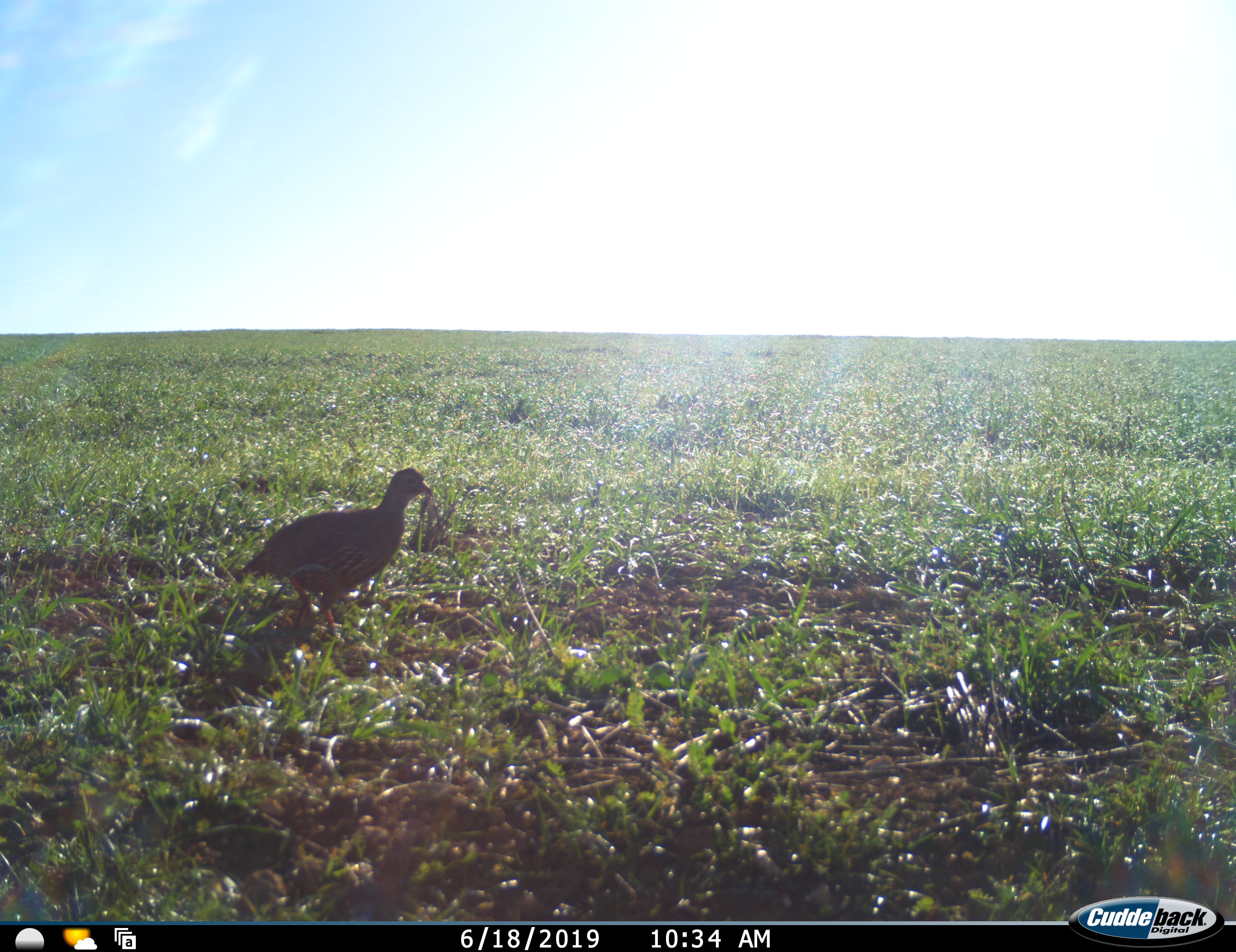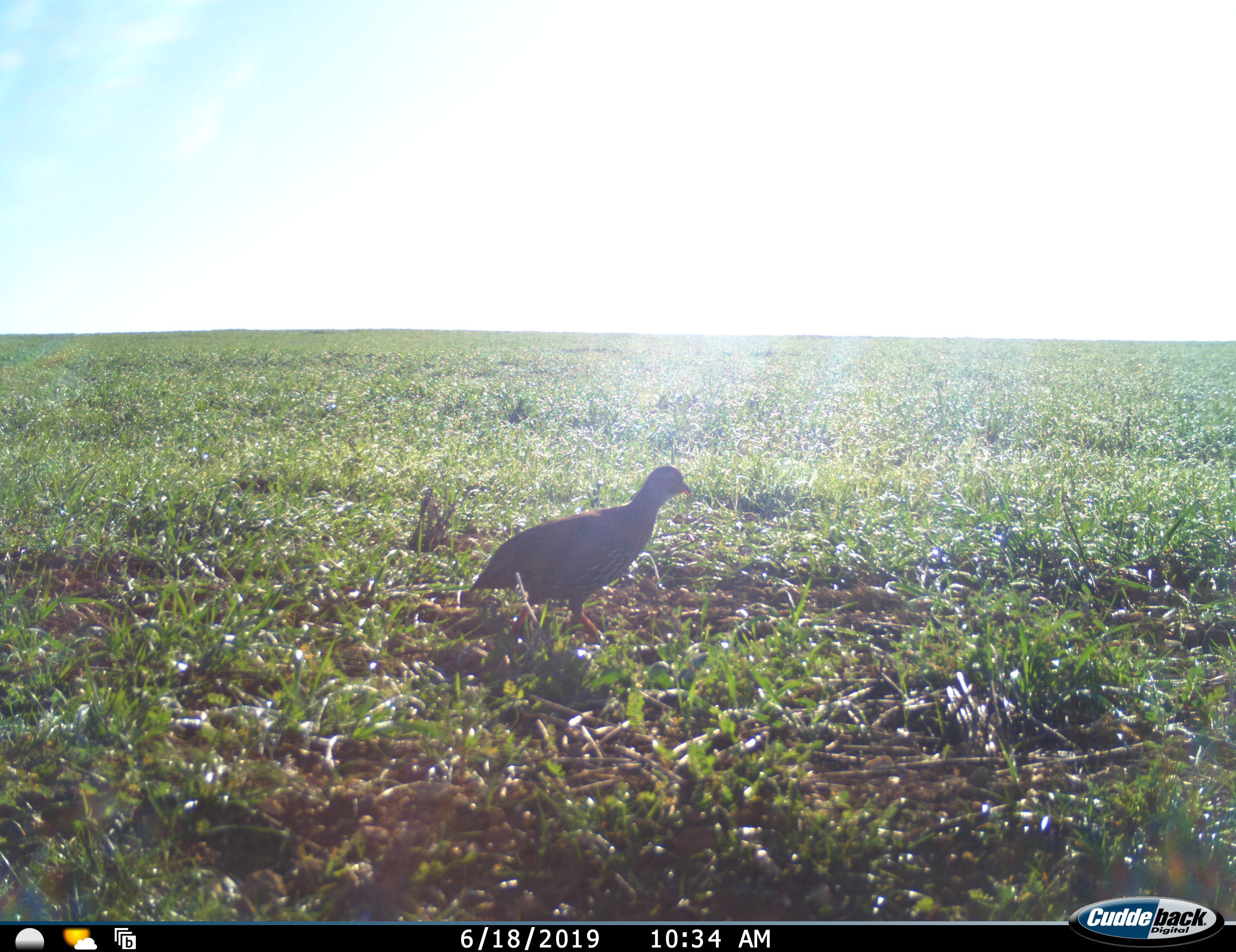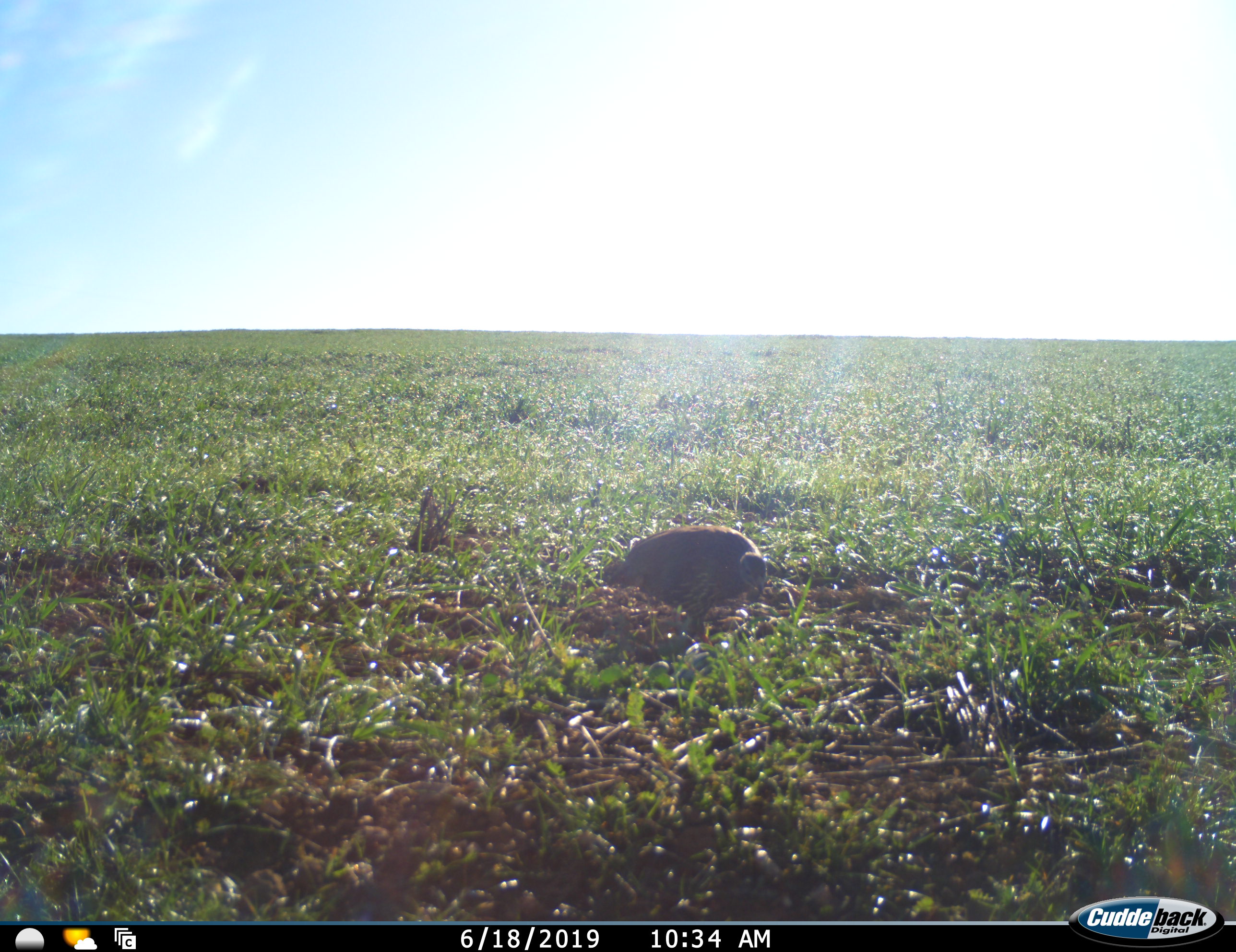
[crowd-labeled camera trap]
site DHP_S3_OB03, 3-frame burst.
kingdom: Animalia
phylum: Chordata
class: Aves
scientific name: Aves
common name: bird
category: birdother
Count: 1.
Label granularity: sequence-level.